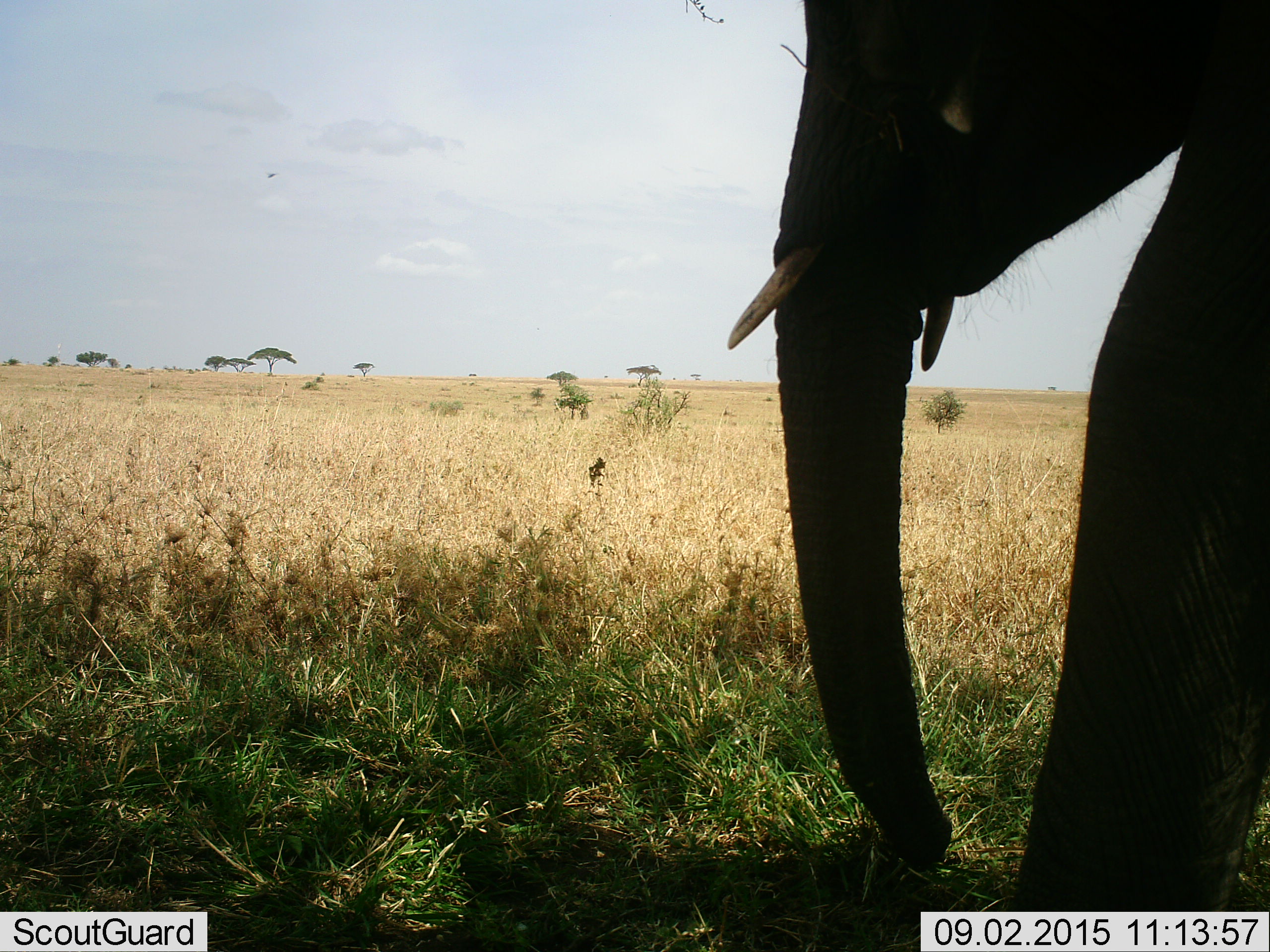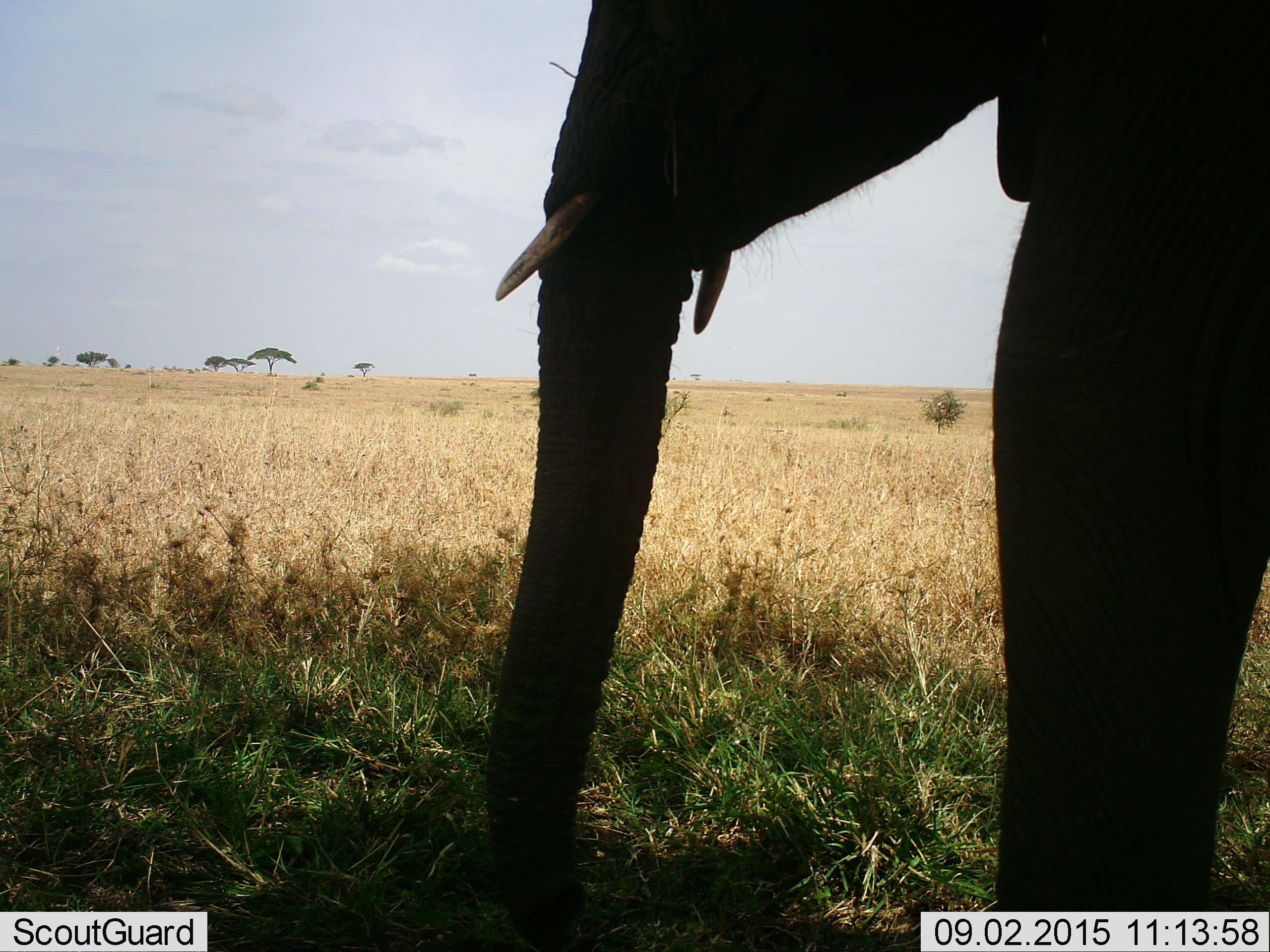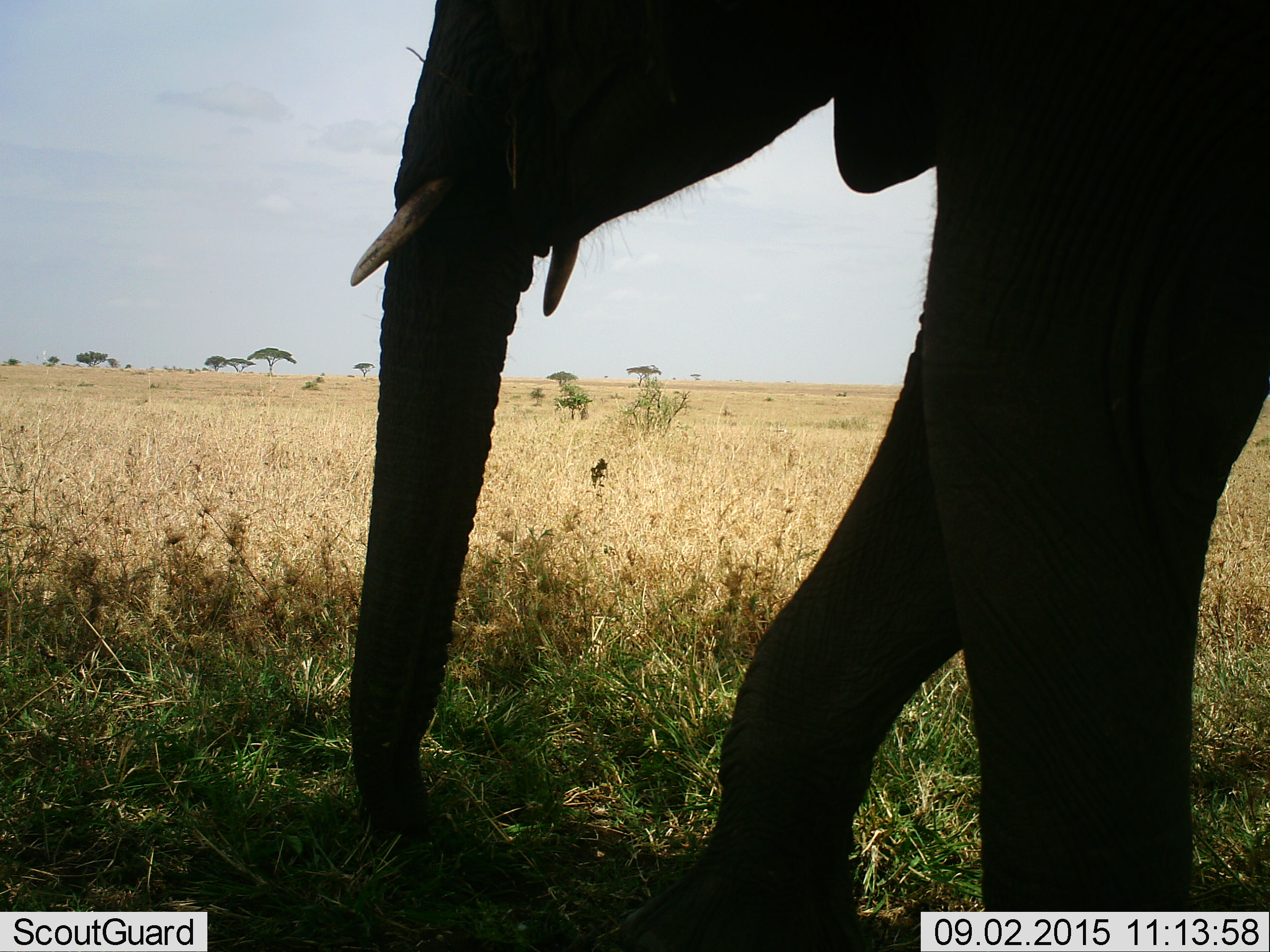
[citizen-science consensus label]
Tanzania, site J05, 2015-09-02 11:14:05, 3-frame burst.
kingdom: Animalia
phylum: Chordata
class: Mammalia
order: Proboscidea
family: Elephantidae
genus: Loxodonta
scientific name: Loxodonta africana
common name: african bush elephant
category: elephant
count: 1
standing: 22%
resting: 0%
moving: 67%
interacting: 0%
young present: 0%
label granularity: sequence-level